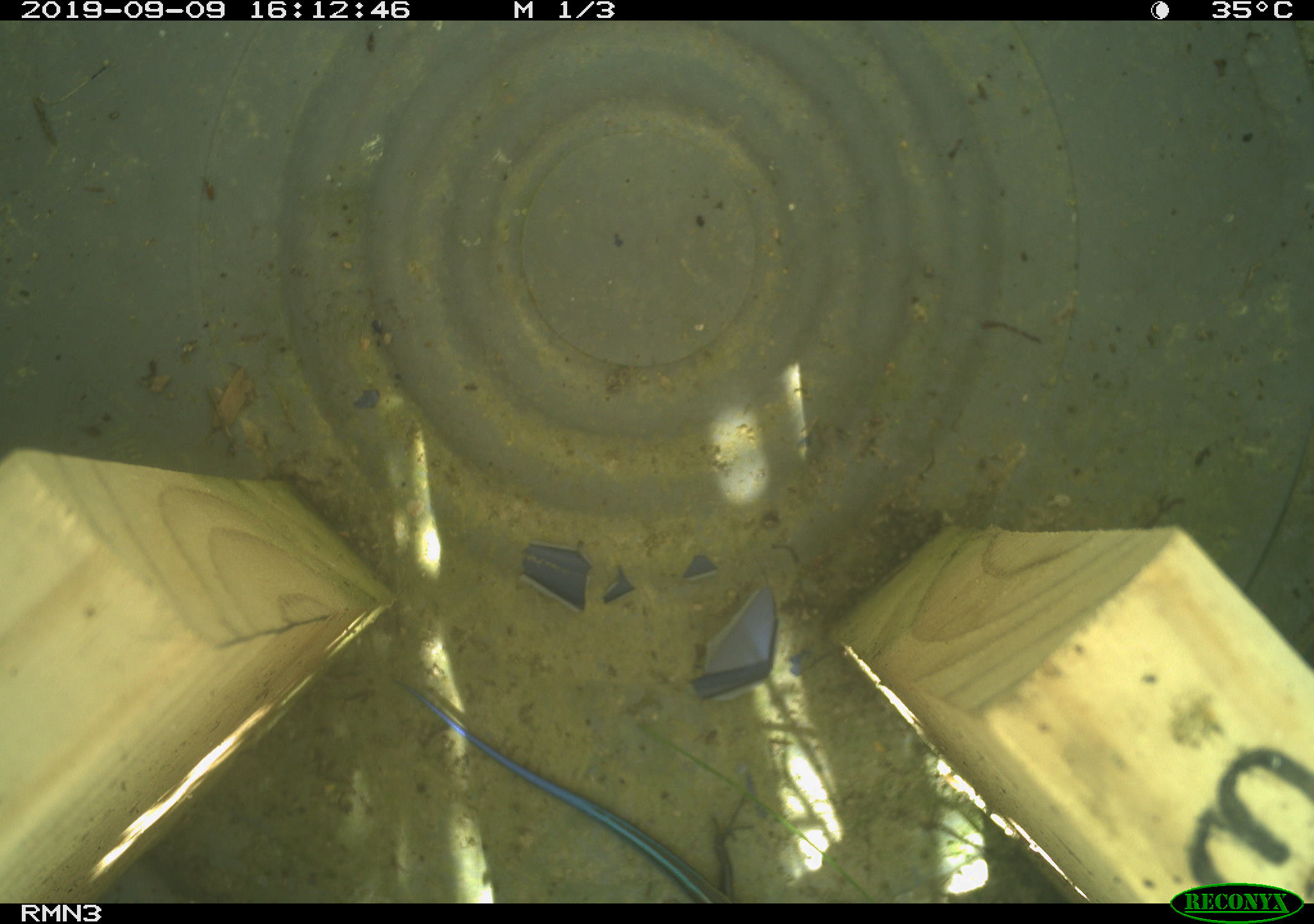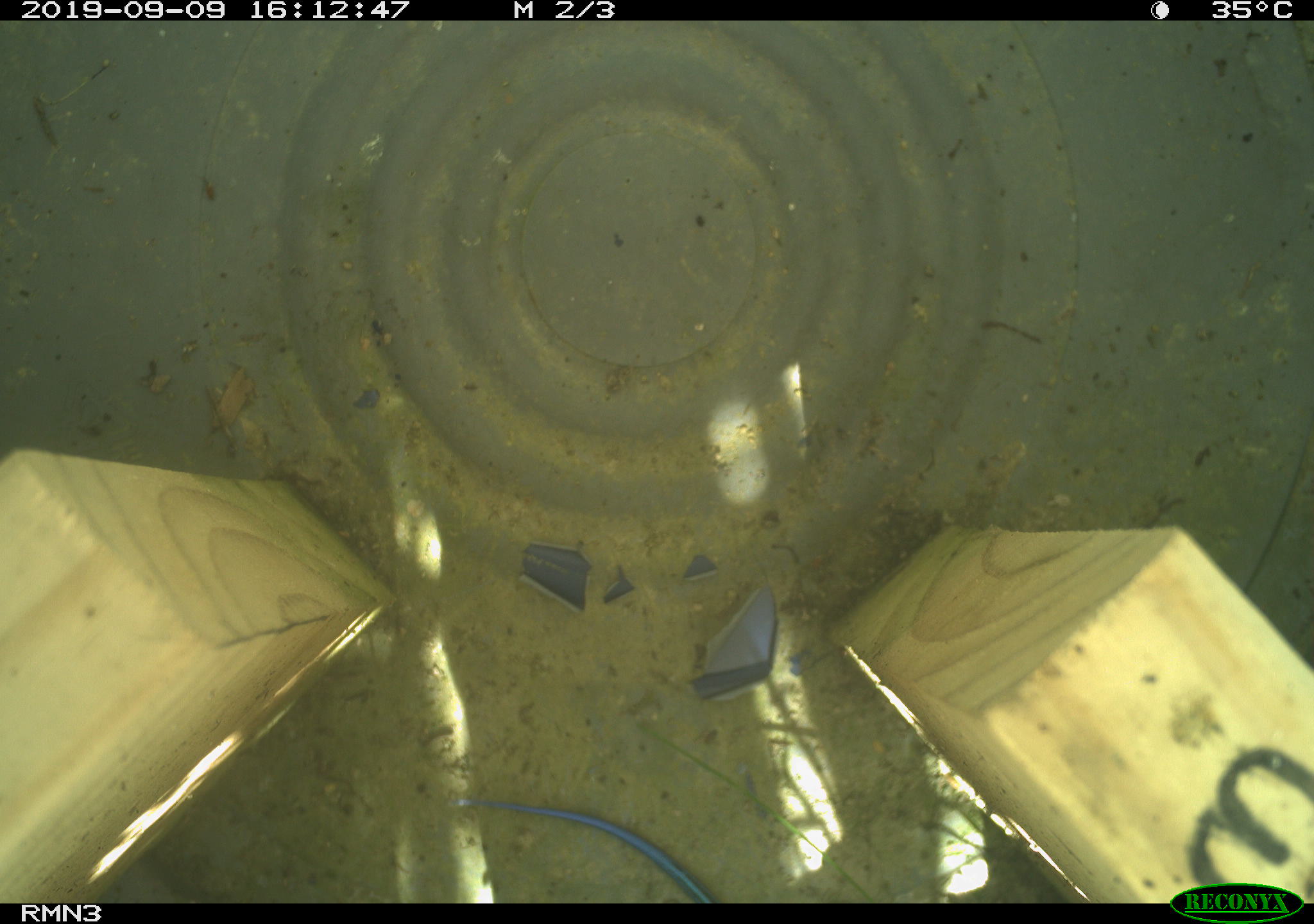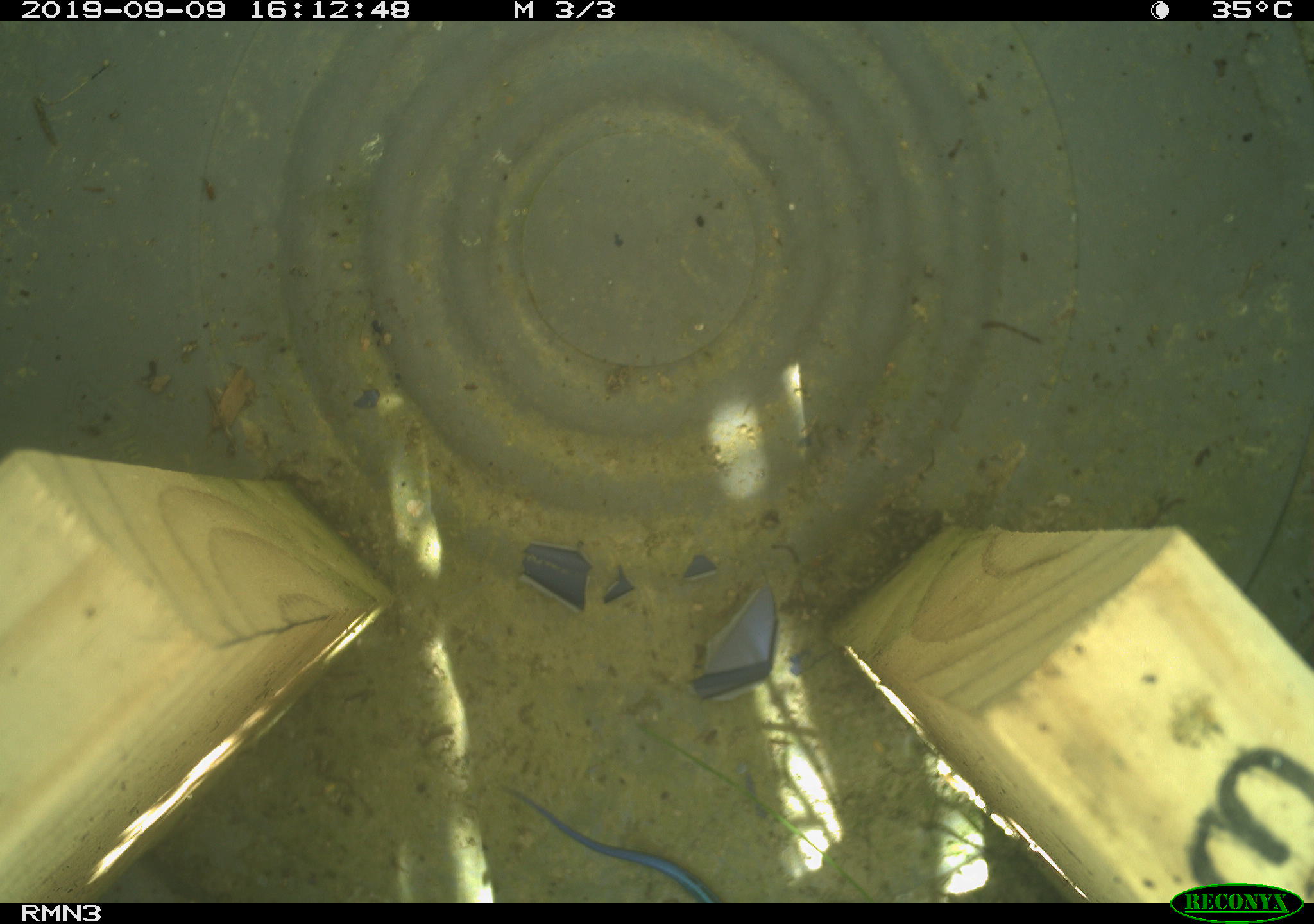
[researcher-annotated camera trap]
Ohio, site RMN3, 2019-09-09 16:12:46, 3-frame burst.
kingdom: Animalia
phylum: Chordata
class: Reptilia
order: Squamata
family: Scincidae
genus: Plestiodon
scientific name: Plestiodon fasciatus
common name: common five-lined skink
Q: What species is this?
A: Common five-lined skink (Plestiodon fasciatus).